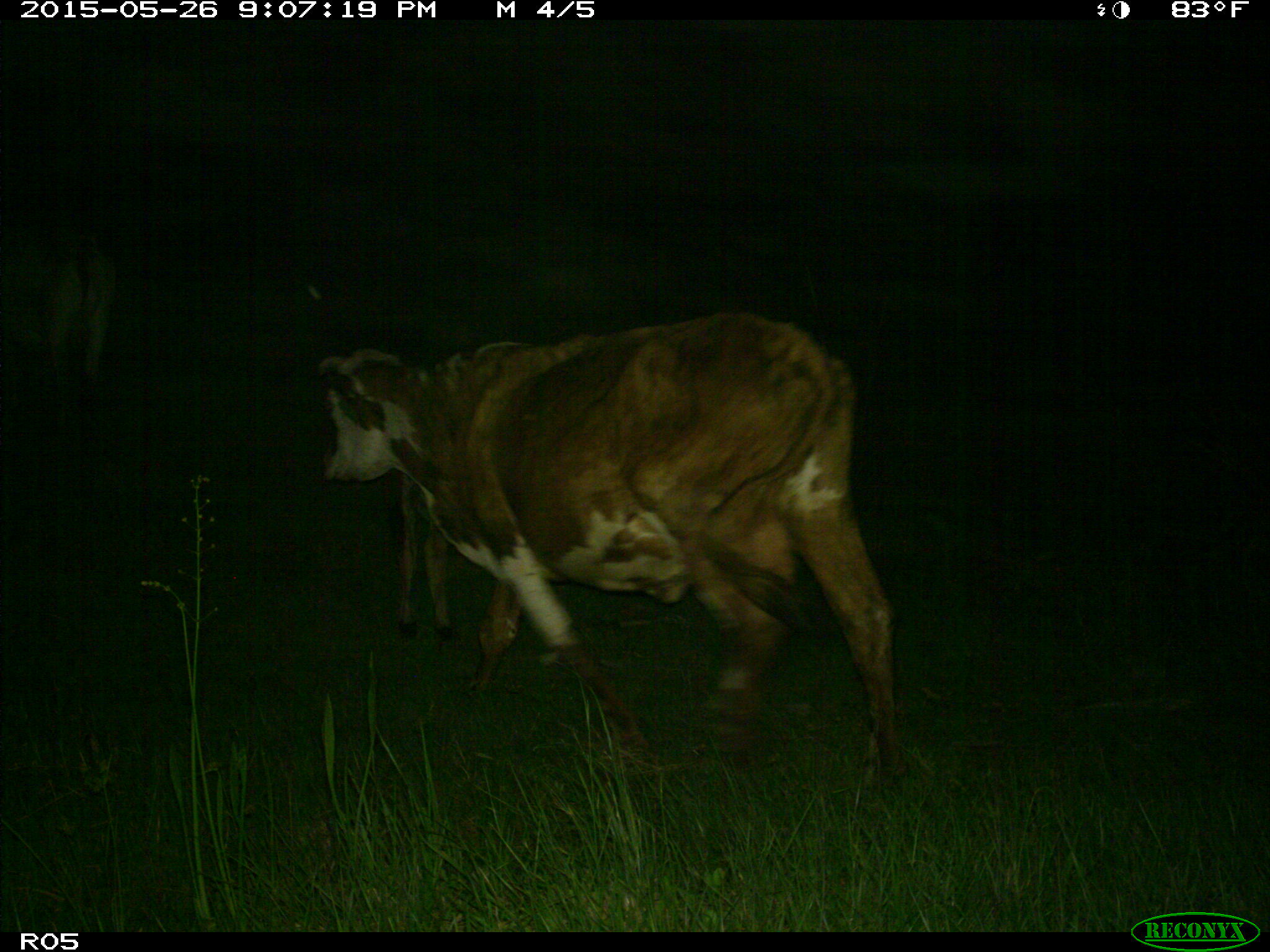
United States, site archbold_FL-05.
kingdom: Animalia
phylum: Chordata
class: Mammalia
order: Artiodactyla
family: Bovidae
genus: Bos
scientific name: Bos taurus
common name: domestic cow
Bos taurus (domestic cow).